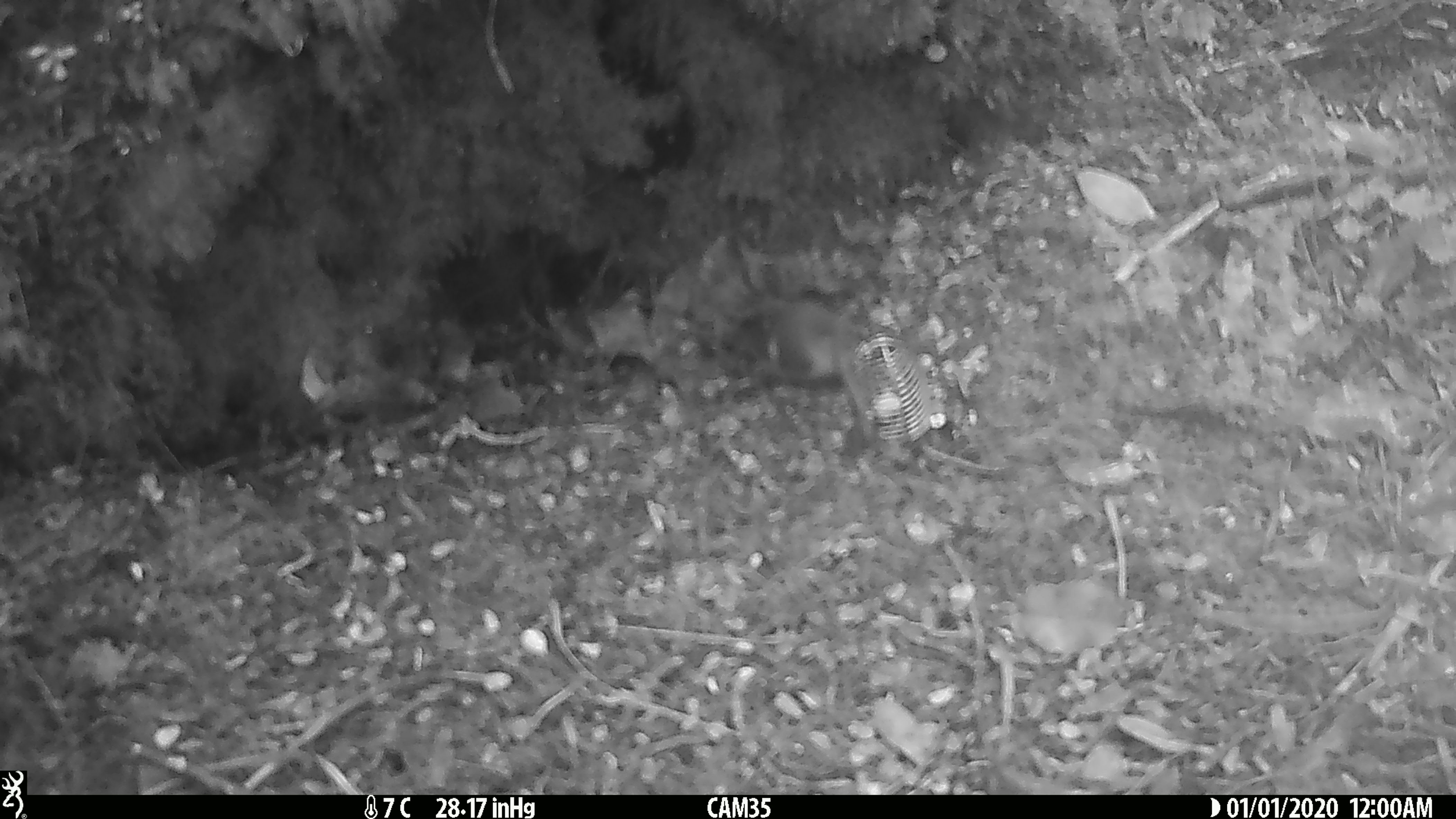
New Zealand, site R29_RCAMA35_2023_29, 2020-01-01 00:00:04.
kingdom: Animalia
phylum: Chordata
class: Aves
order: Passeriformes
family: Acanthisittidae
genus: Acanthisitta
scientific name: Acanthisitta chloris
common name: rifleman